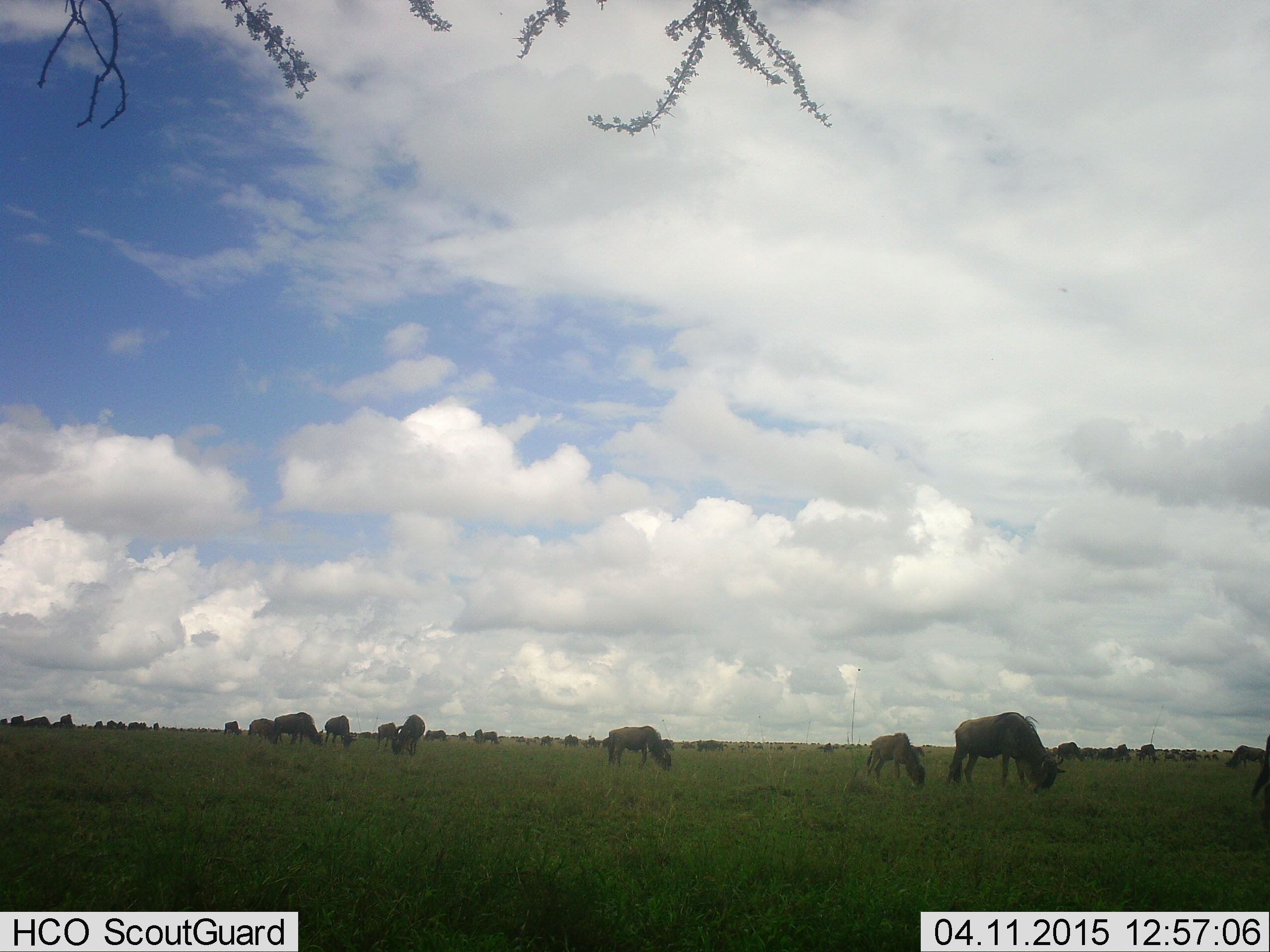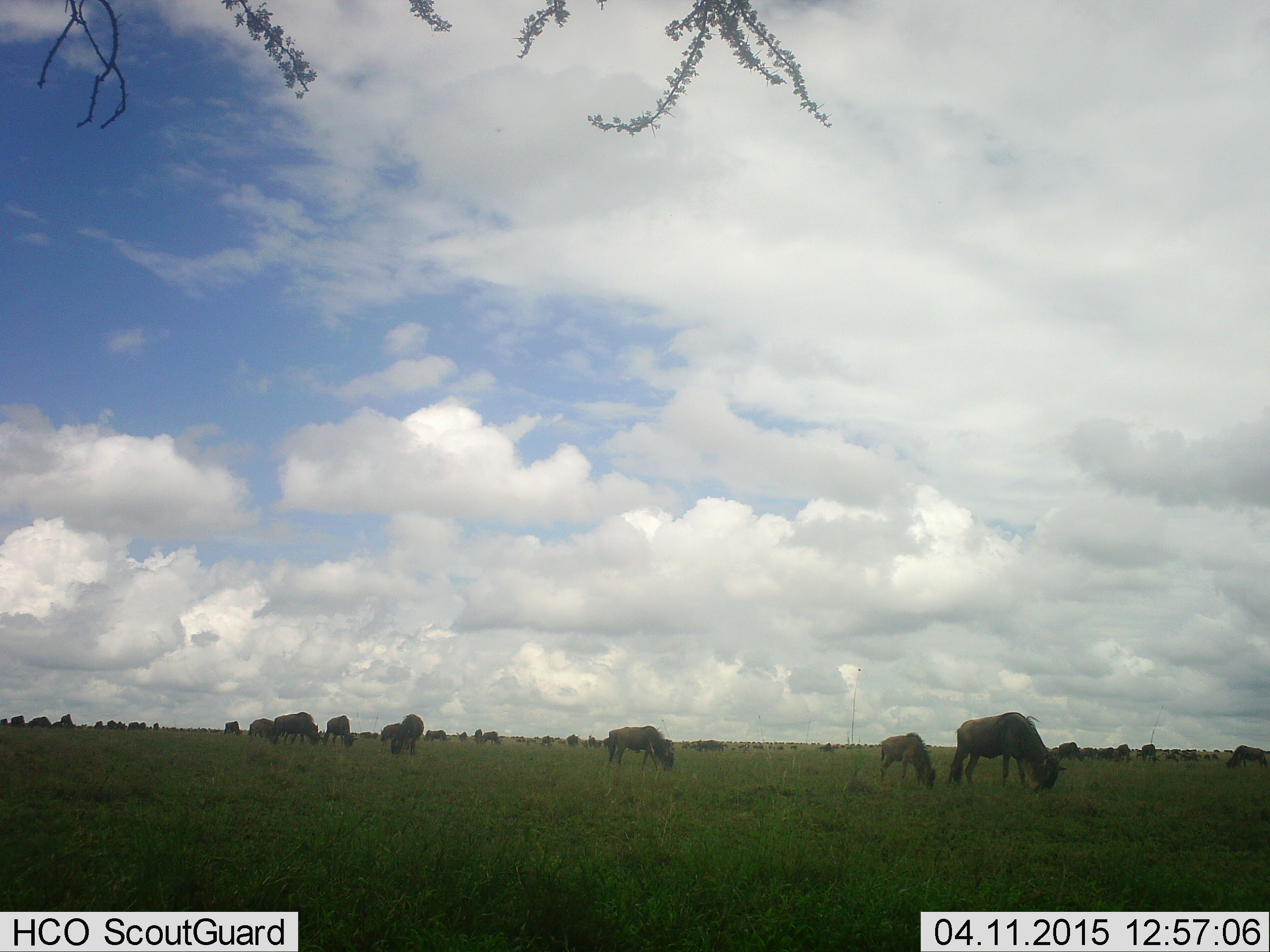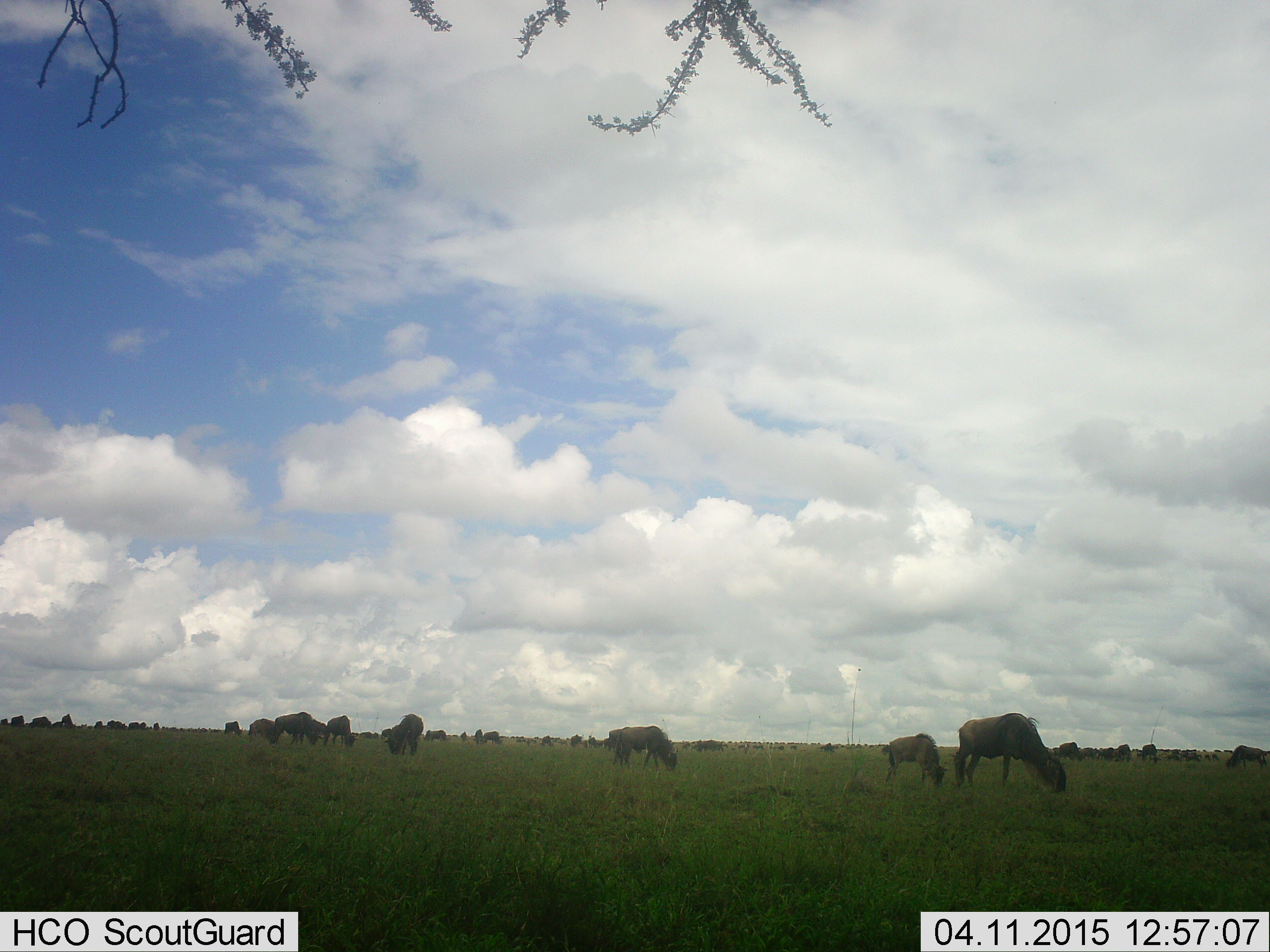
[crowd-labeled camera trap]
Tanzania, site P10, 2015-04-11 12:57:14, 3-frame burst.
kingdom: Animalia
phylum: Chordata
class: Mammalia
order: Artiodactyla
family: Bovidae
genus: Connochaetes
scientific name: Connochaetes taurinus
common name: blue wildebeest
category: wildebeest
Wildebeest (blue wildebeest) (Connochaetes taurinus), count 11-50. Behavior (volunteer vote fractions): standing 50%, resting 20%, moving 20%, interacting 10%. Young present (vote fraction): 20%. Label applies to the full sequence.